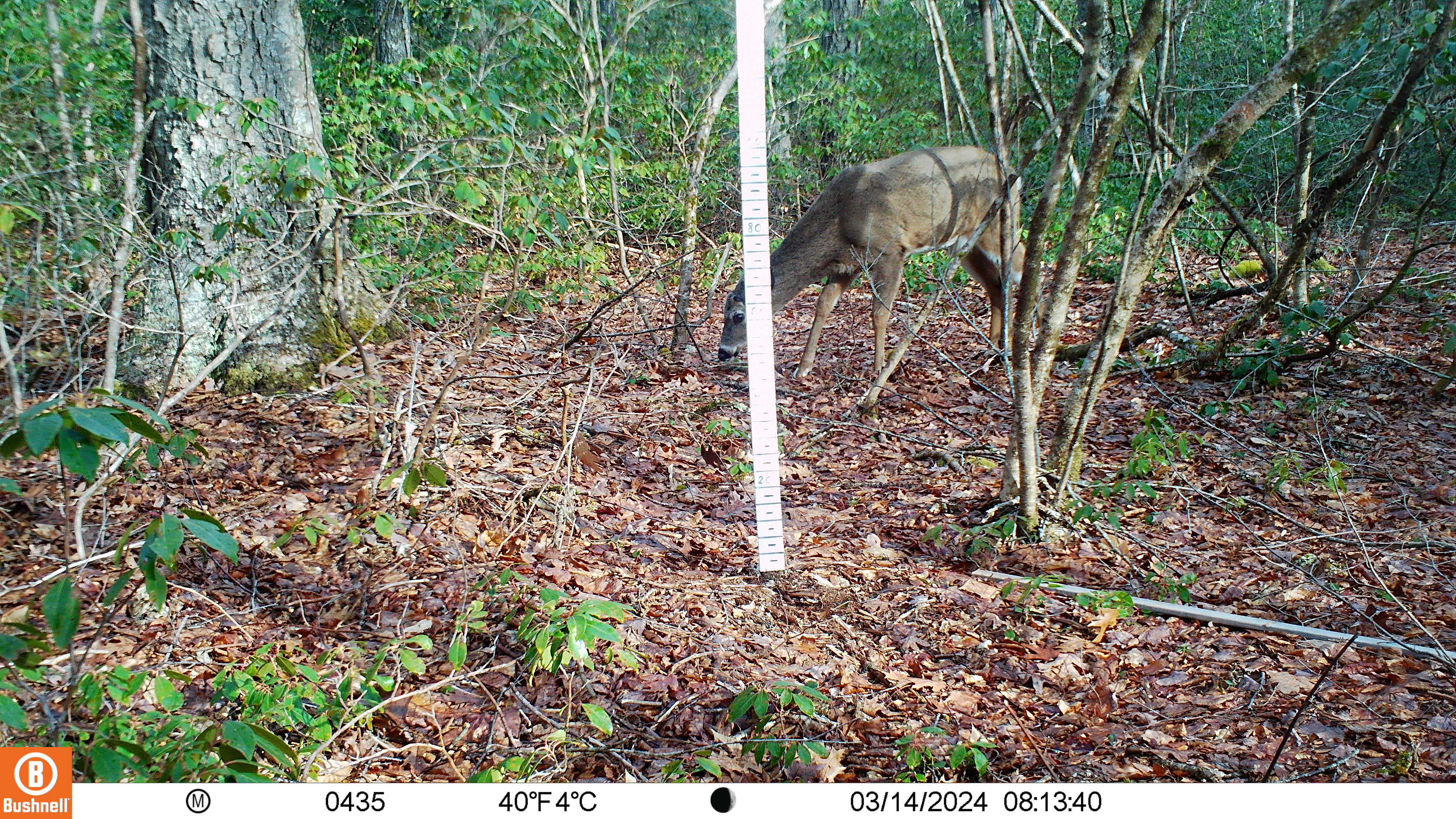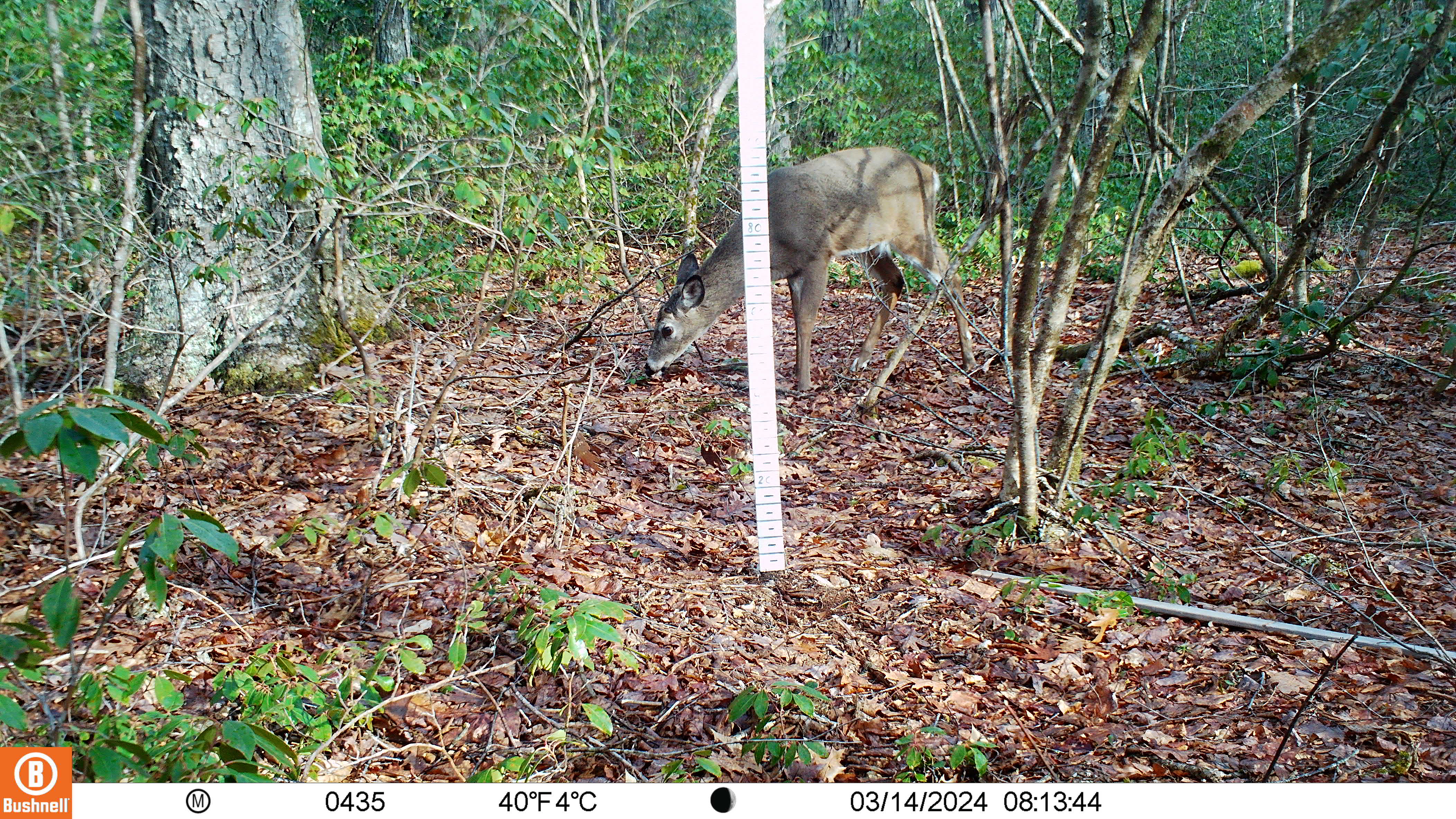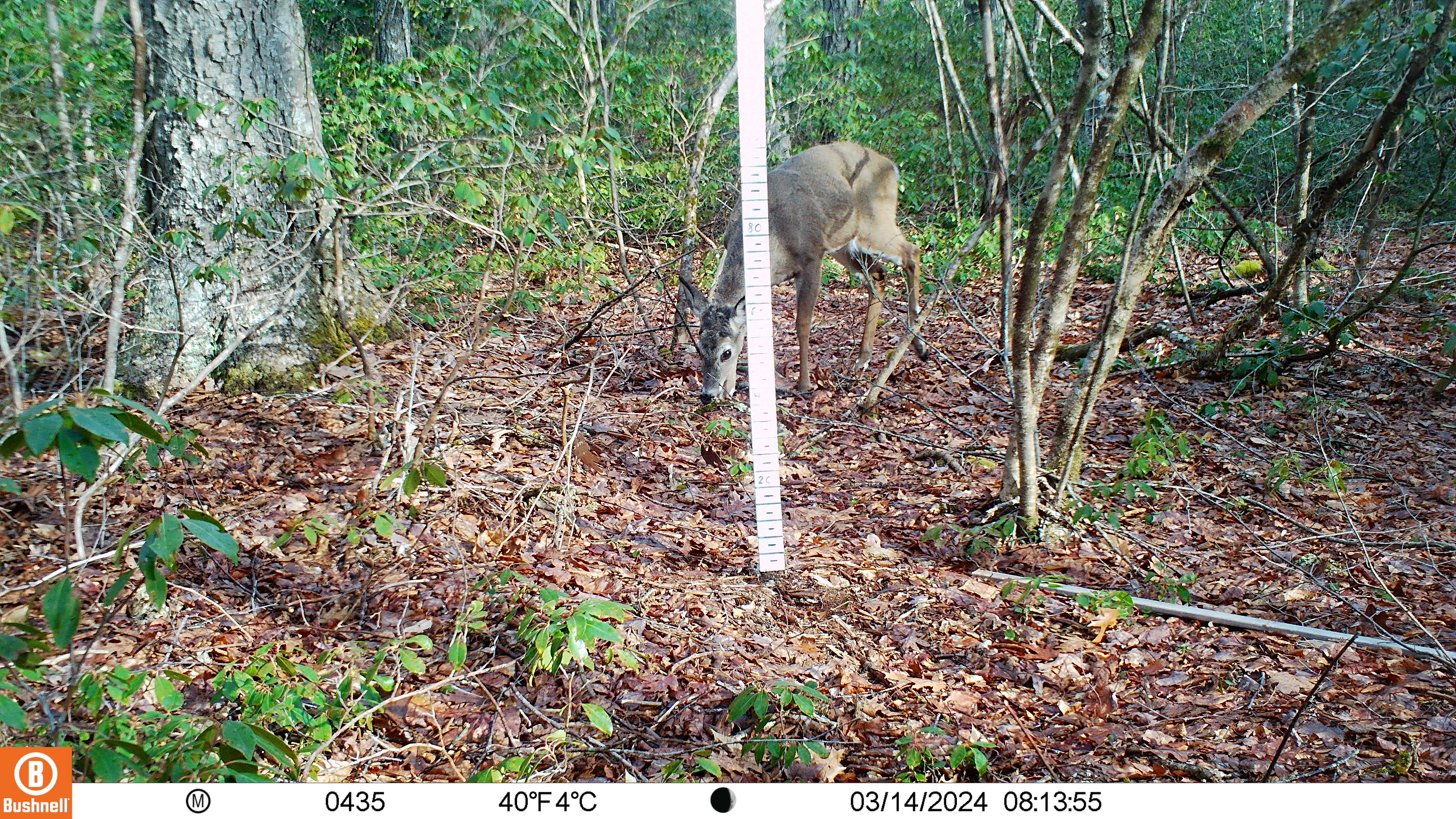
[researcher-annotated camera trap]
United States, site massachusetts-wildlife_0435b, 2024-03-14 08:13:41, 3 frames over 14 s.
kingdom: Animalia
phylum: Chordata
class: Mammalia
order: Artiodactyla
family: Cervidae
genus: Odocoileus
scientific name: Odocoileus virginianus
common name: white-tailed deer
White-tailed deer (Odocoileus virginianus).